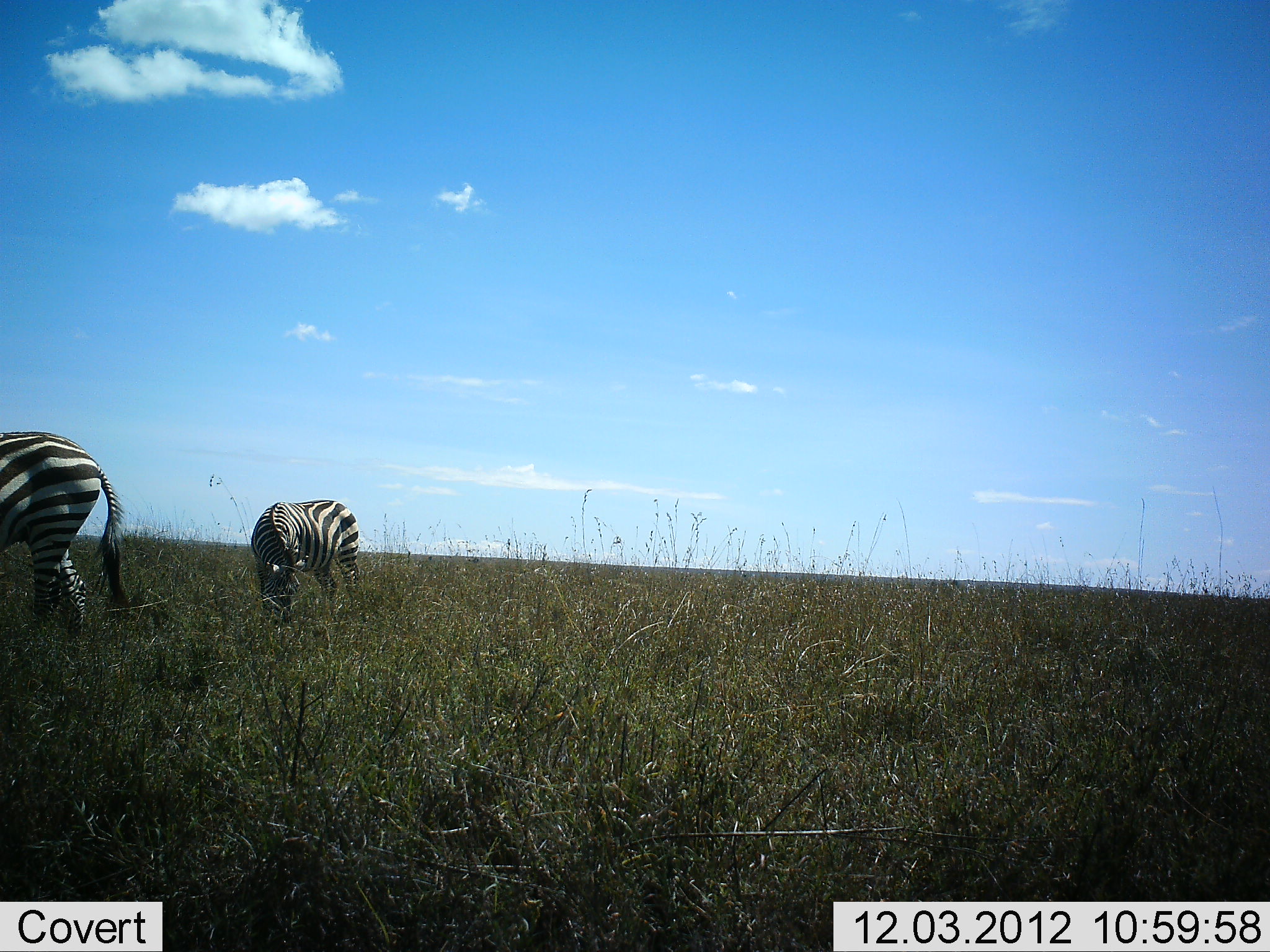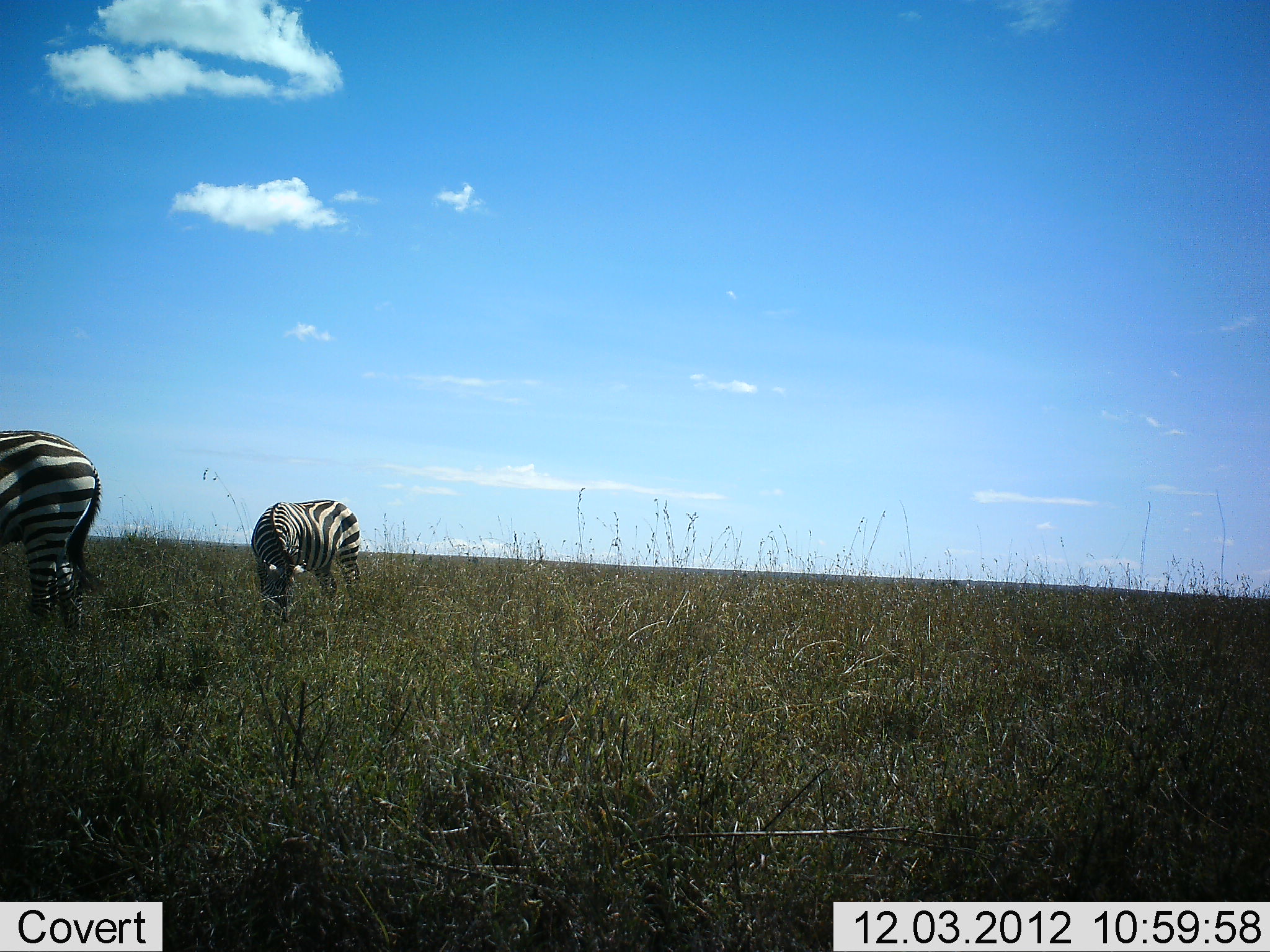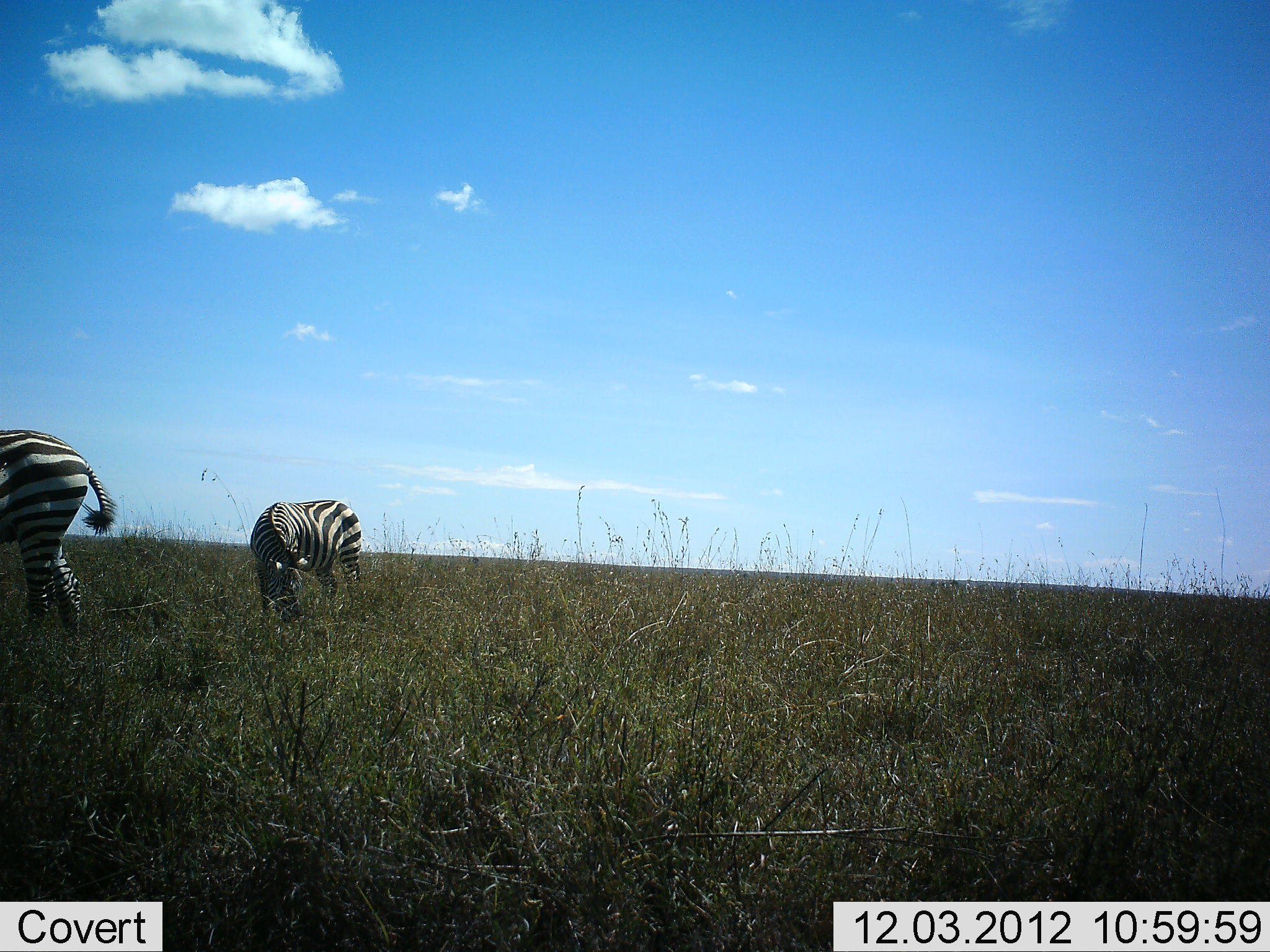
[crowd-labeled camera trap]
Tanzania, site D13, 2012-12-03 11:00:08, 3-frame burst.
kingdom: Animalia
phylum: Chordata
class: Mammalia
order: Perissodactyla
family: Equidae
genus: Equus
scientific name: Equus quagga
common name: plains zebra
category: zebra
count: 2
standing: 11%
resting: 0%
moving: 0%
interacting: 0%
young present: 0%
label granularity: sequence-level